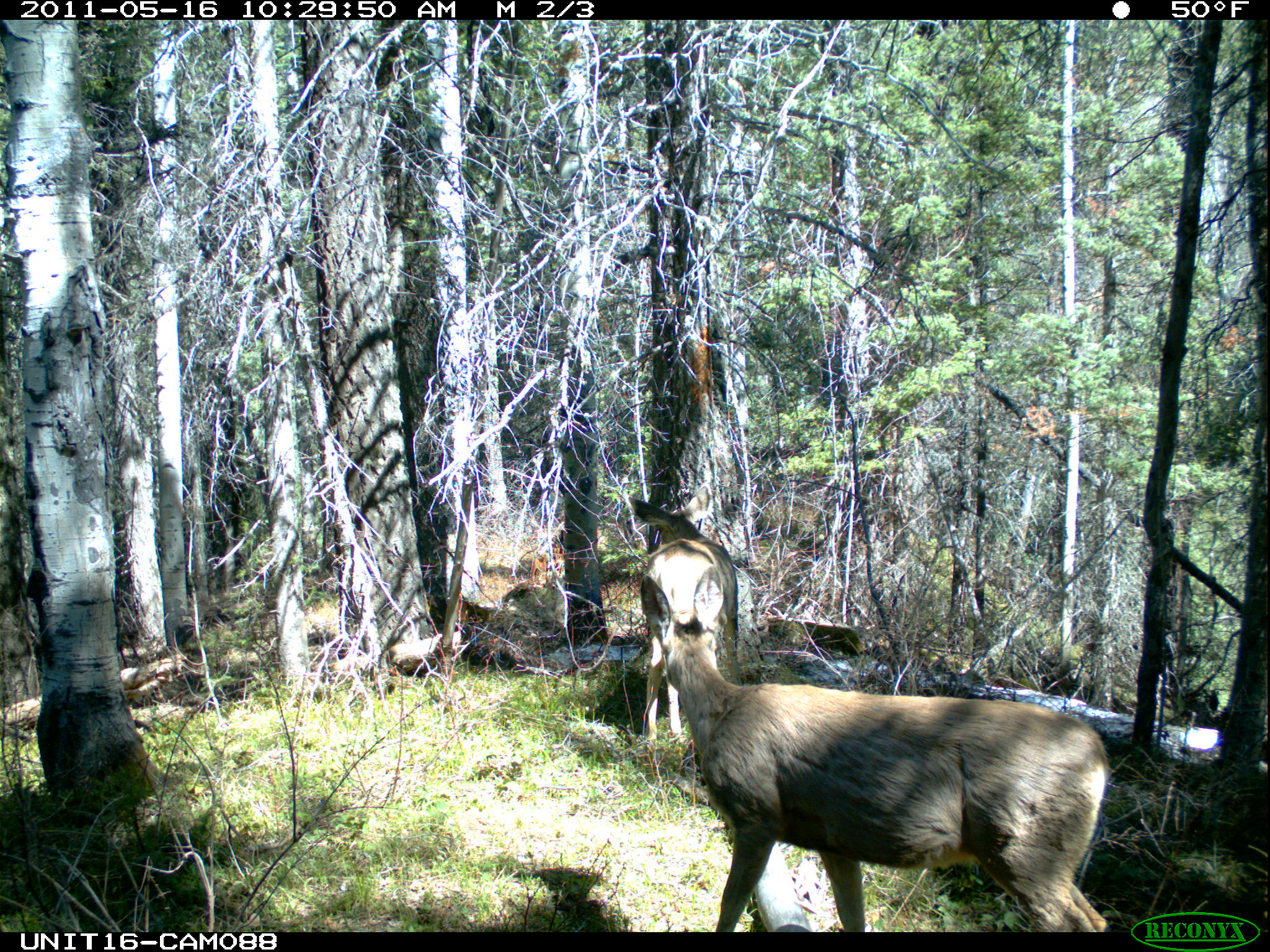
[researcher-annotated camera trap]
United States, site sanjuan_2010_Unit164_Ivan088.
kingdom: Animalia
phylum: Chordata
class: Mammalia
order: Artiodactyla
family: Cervidae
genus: Odocoileus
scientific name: Odocoileus hemionus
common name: mule deer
Odocoileus hemionus (mule deer).